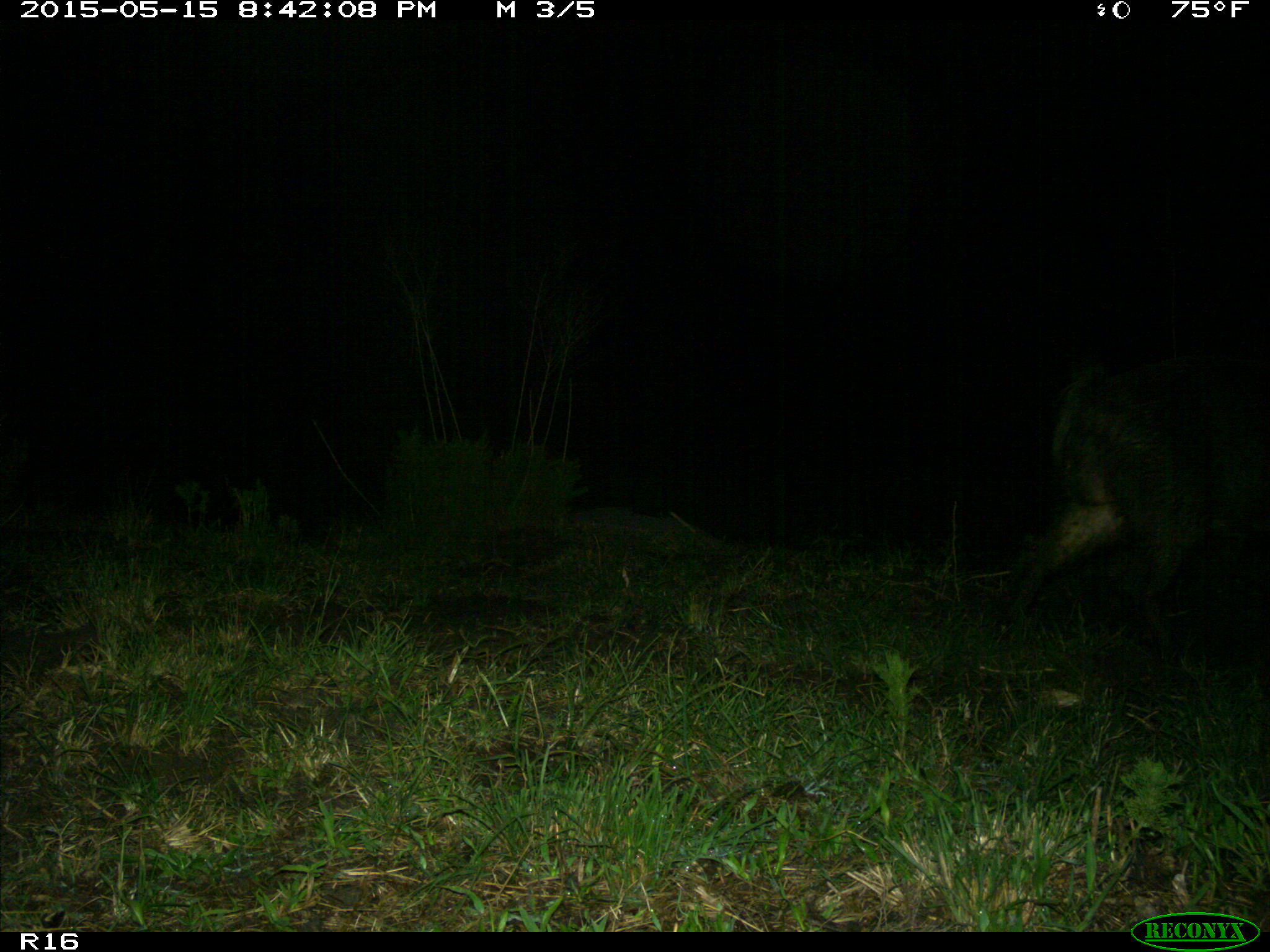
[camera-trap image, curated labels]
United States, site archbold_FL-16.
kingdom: Animalia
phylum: Chordata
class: Mammalia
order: Artiodactyla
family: Suidae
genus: Sus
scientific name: Sus scrofa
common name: wild boar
Sus scrofa (wild boar).